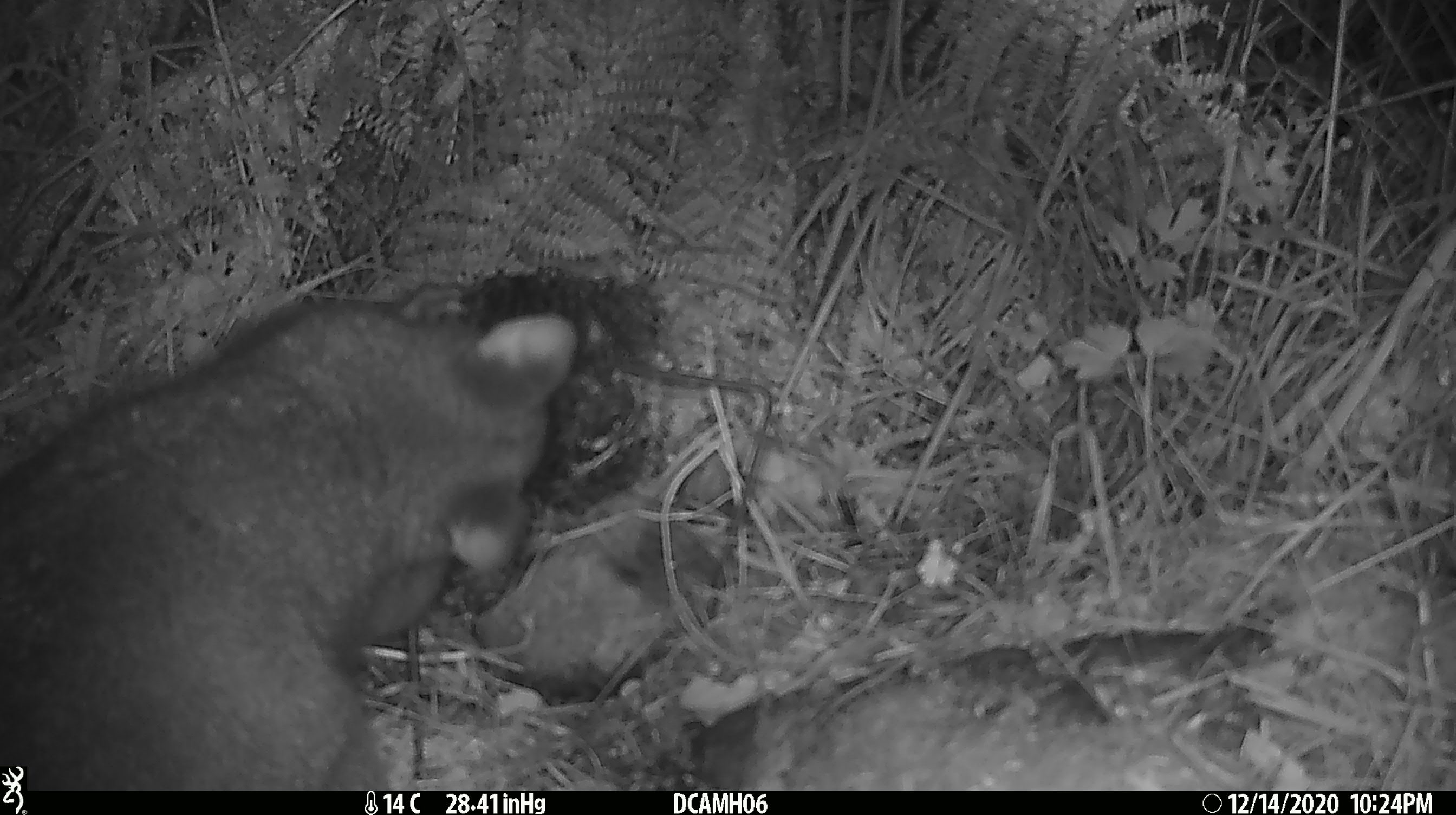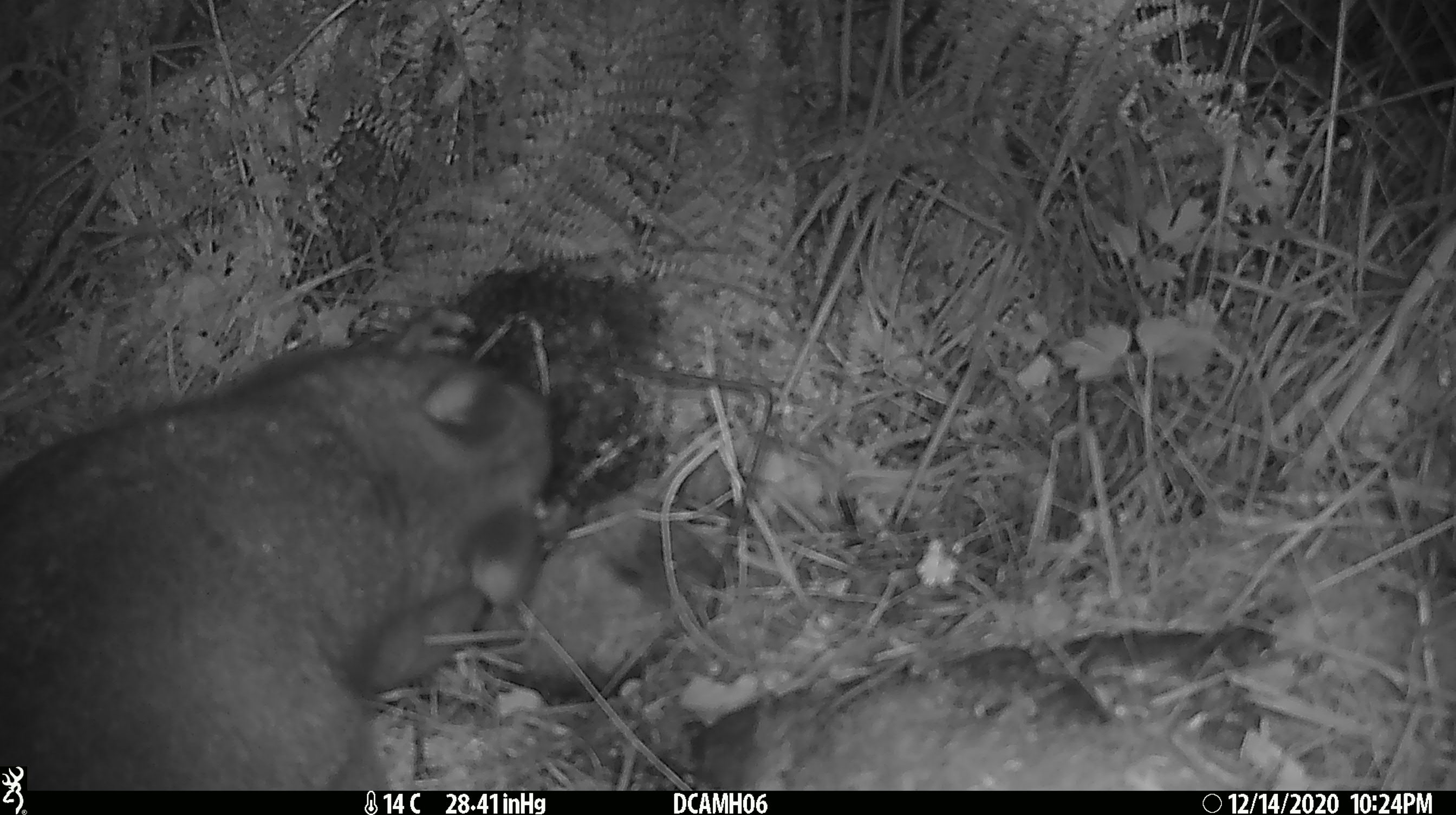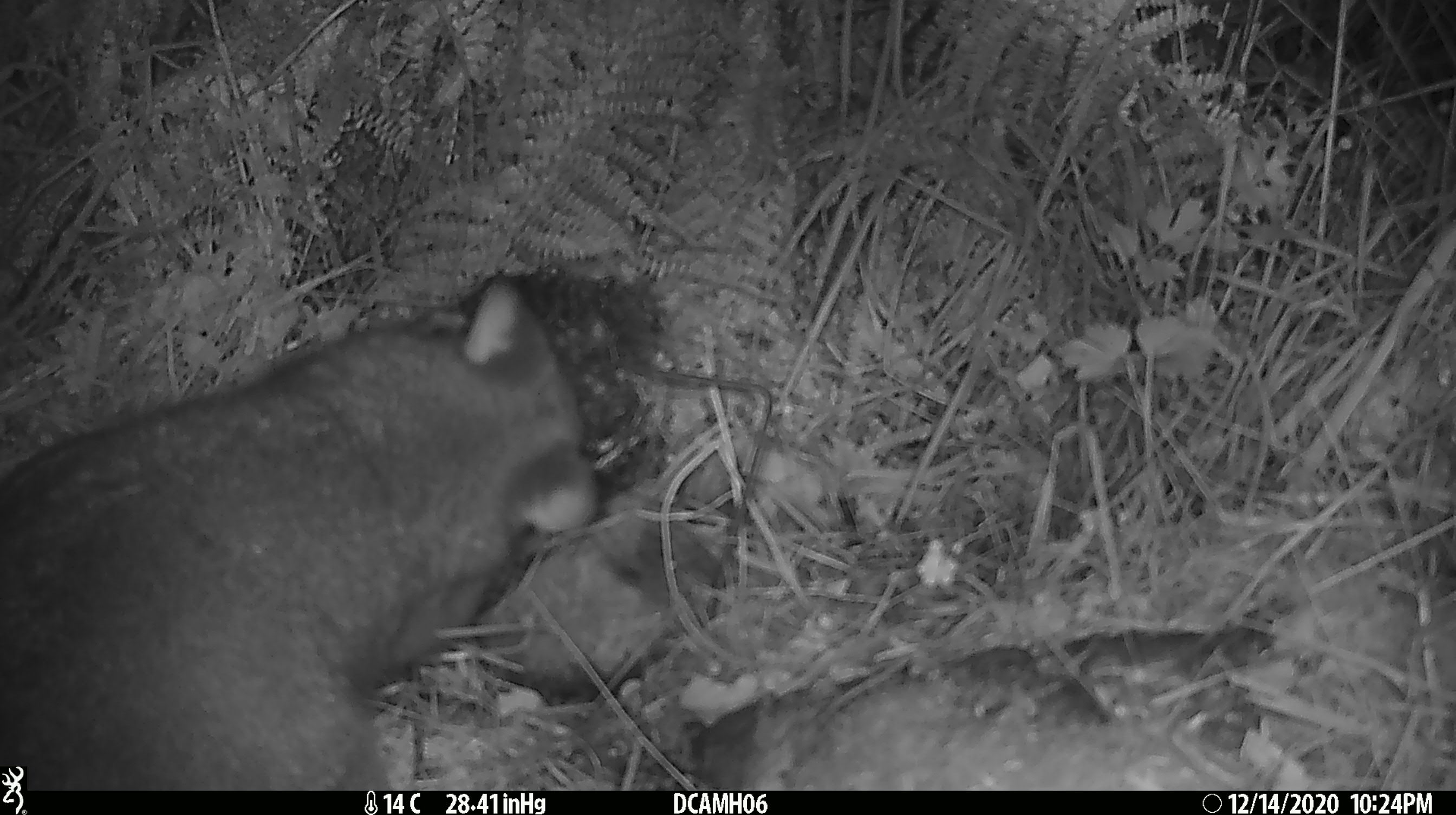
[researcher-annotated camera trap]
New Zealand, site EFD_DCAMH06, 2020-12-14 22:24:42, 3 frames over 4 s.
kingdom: Animalia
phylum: Chordata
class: Mammalia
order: Diprotodontia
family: Phalangeridae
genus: Trichosurus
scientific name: Trichosurus vulpecula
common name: common brushtail possum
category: possum